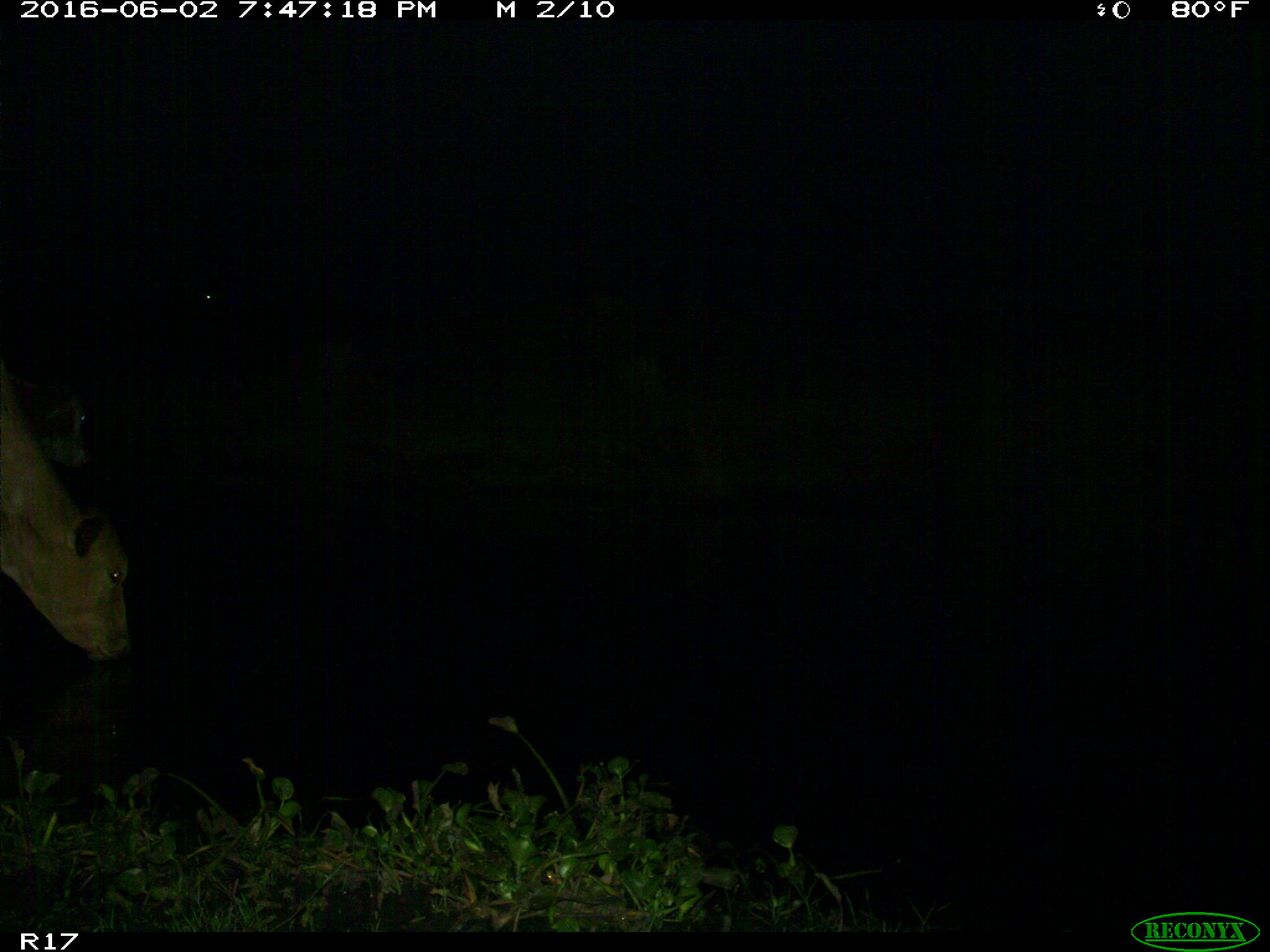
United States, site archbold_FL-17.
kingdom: Animalia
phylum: Chordata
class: Mammalia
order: Artiodactyla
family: Bovidae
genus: Bos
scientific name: Bos taurus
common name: domestic cow